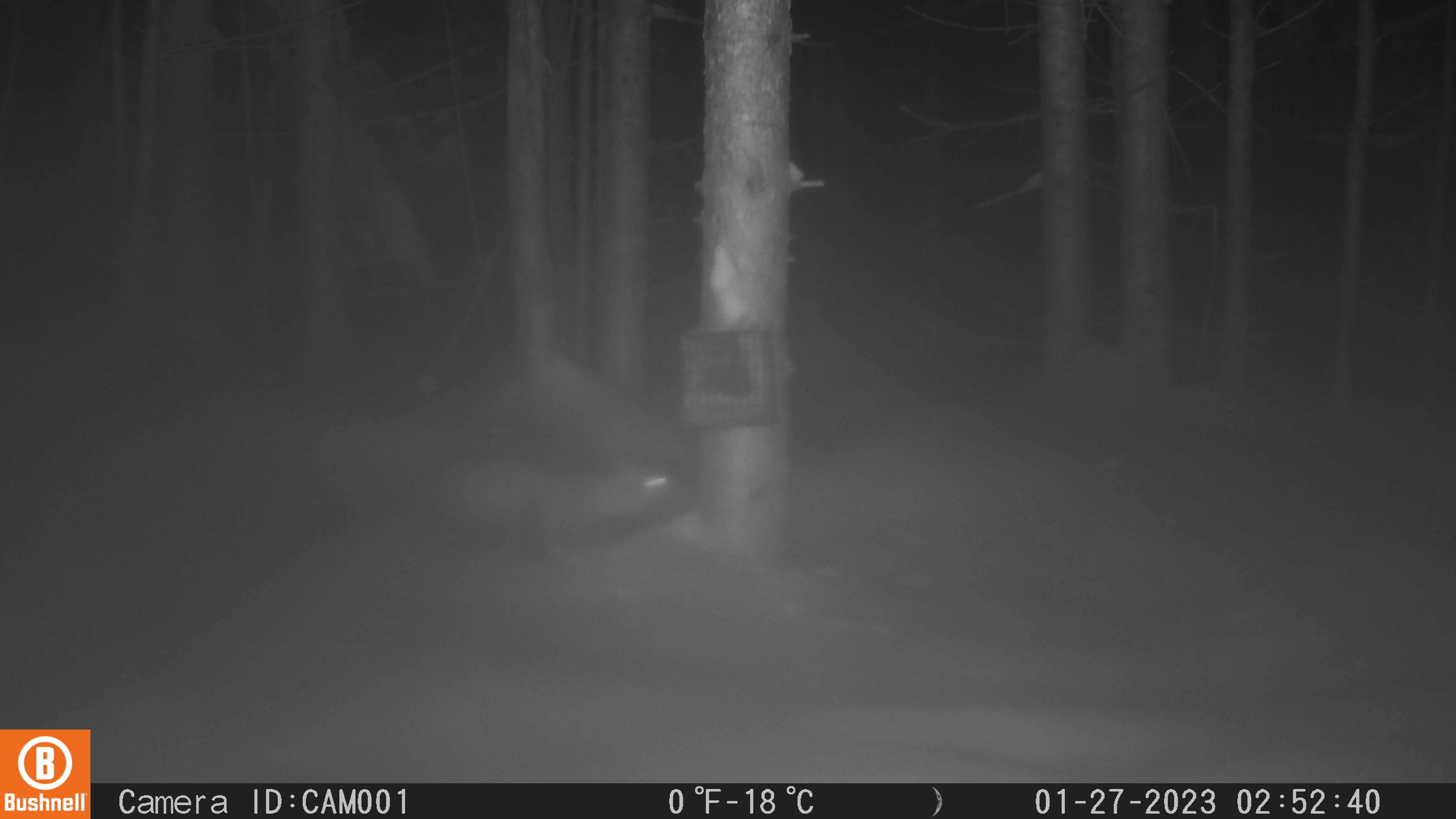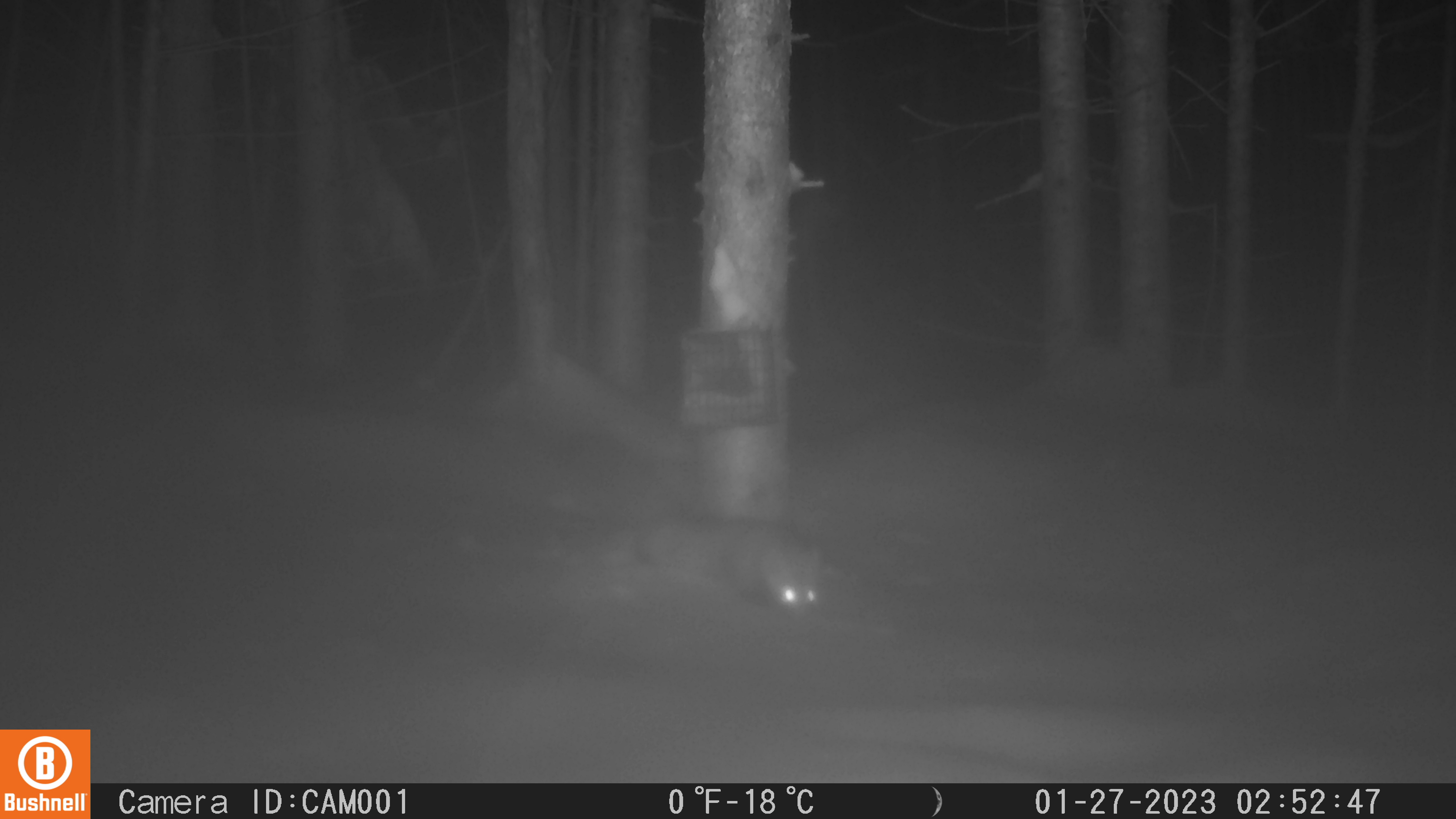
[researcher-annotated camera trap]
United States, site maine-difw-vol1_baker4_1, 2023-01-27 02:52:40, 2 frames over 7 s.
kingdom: Animalia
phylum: Chordata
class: Mammalia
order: Carnivora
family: Mustelidae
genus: Martes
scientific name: Martes americana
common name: american marten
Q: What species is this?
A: American marten (Martes americana).